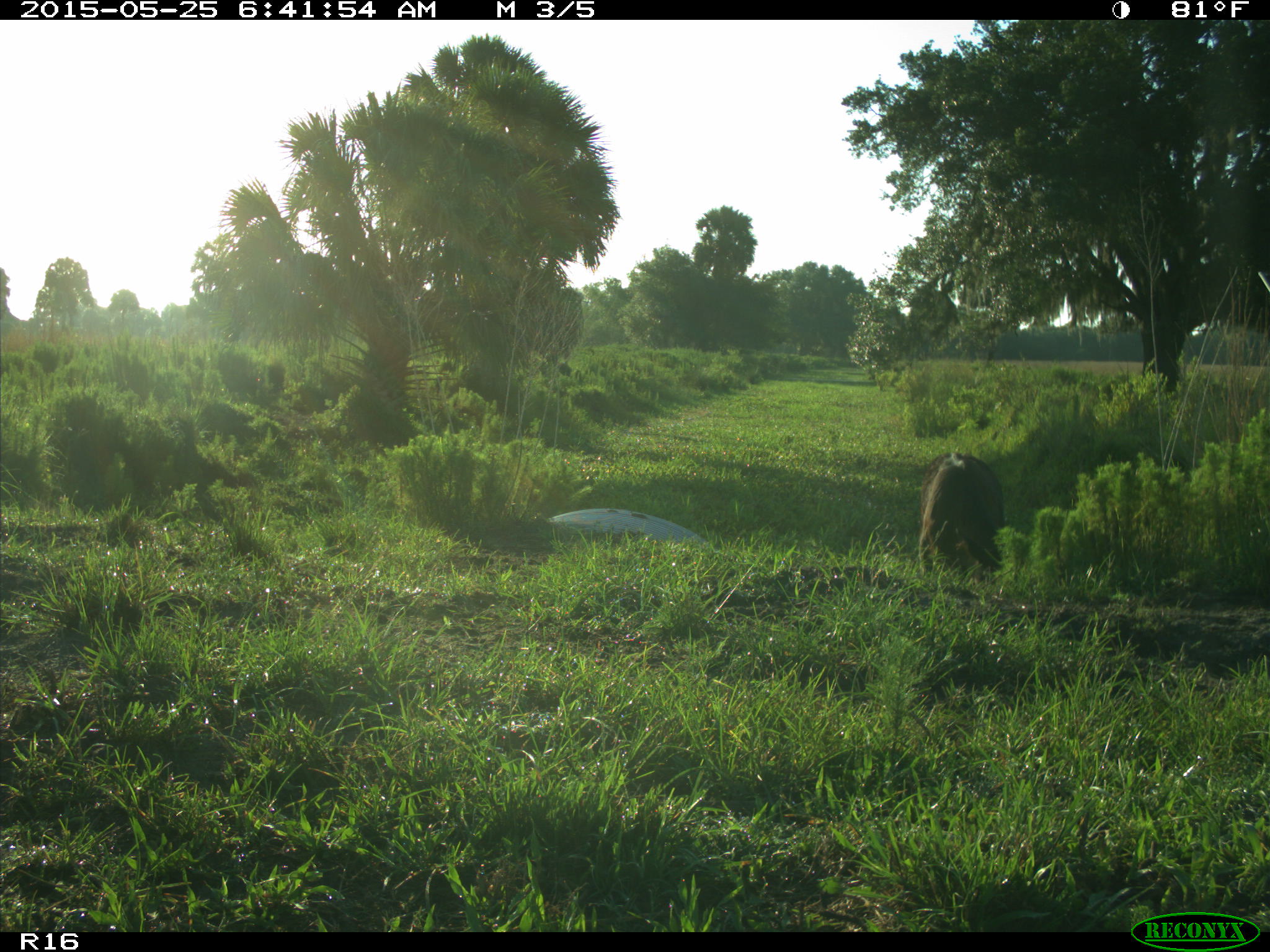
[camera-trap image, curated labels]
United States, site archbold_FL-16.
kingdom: Animalia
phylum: Chordata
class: Mammalia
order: Artiodactyla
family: Bovidae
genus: Bos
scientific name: Bos taurus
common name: domestic cow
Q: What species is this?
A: Bos taurus (domestic cow).